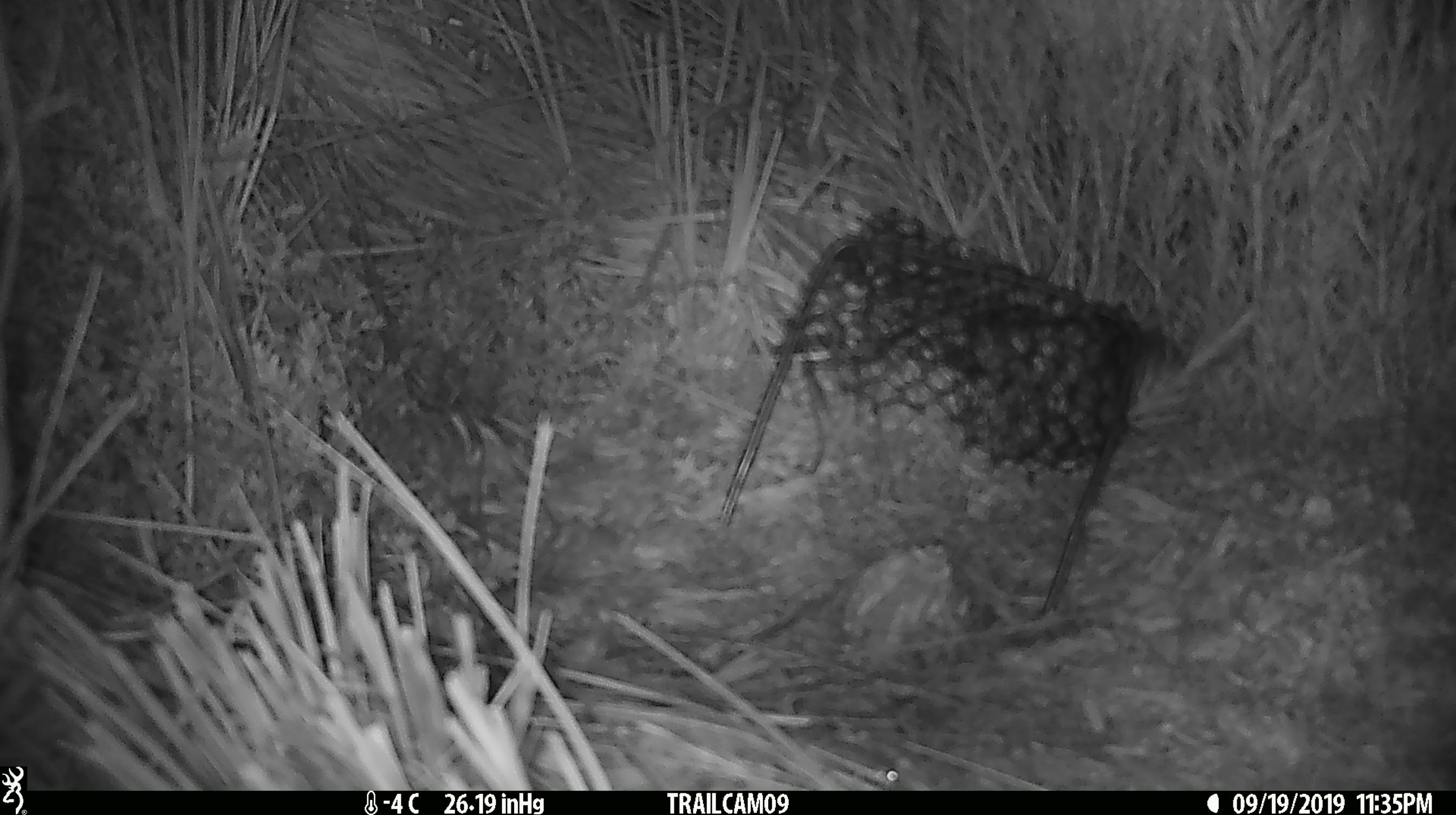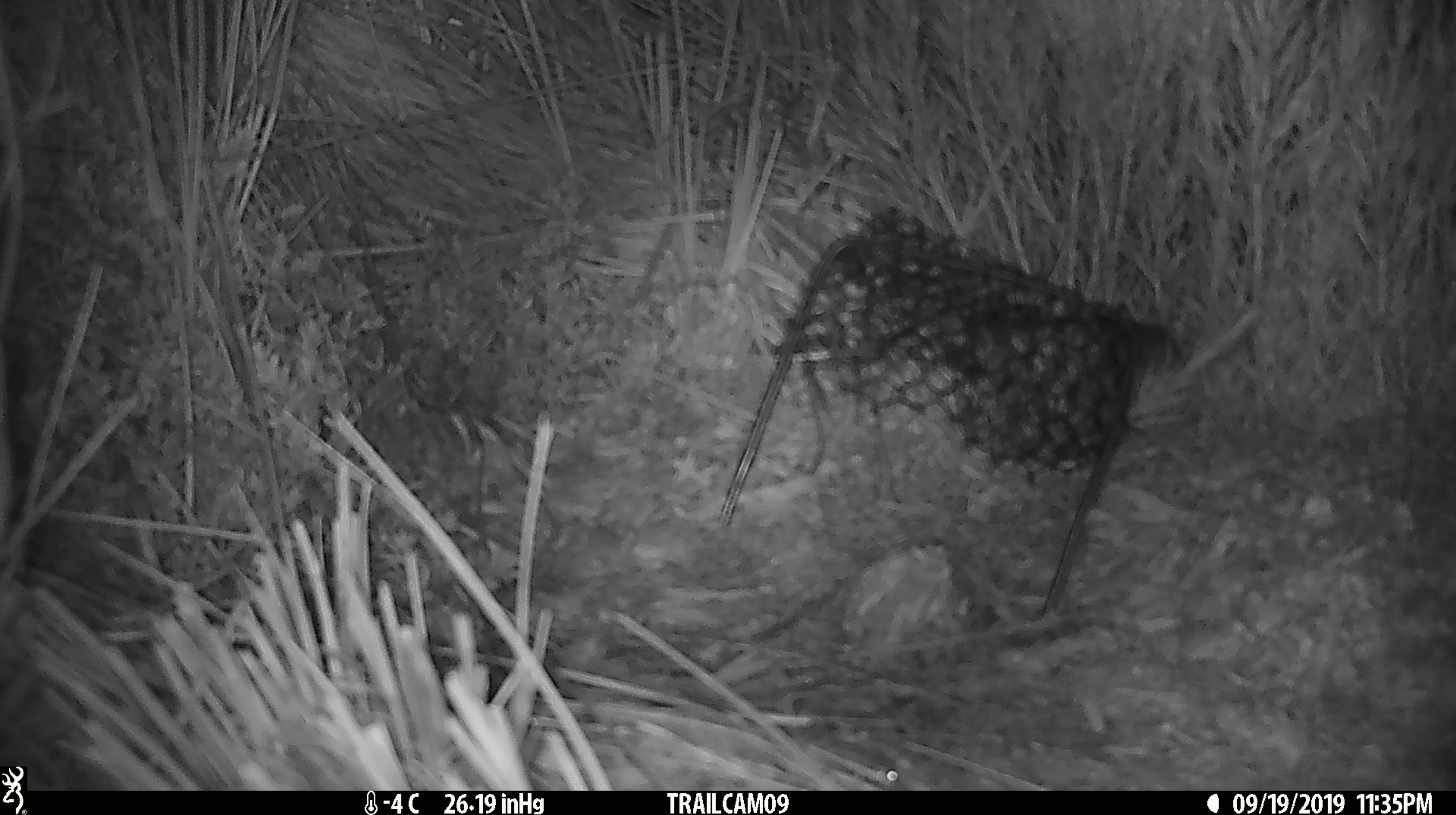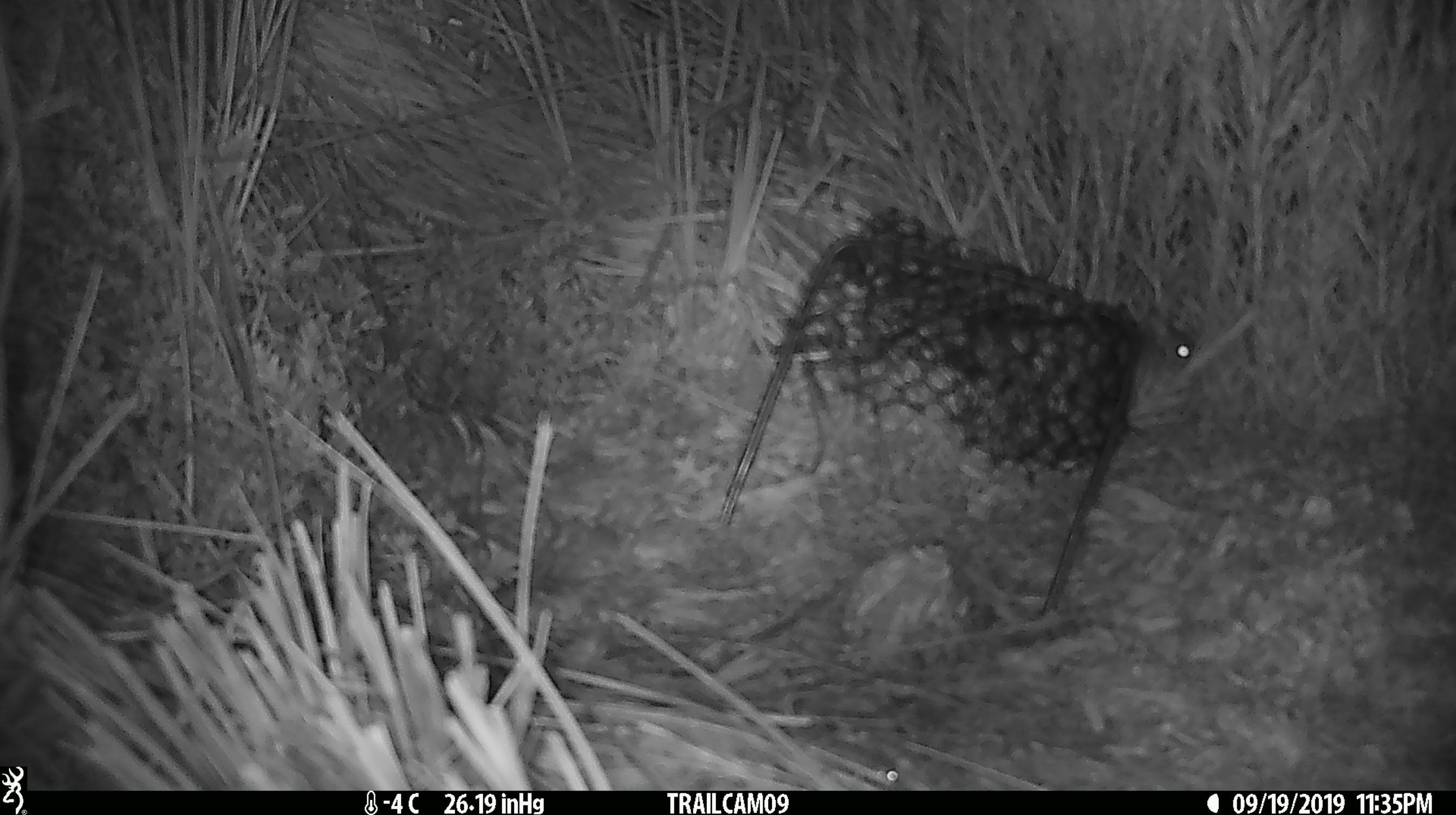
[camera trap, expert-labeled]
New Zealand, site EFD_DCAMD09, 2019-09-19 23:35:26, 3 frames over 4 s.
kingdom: Animalia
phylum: Chordata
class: Mammalia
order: Rodentia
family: Muridae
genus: Mus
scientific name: Mus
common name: mouse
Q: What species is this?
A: Mouse (Mus).